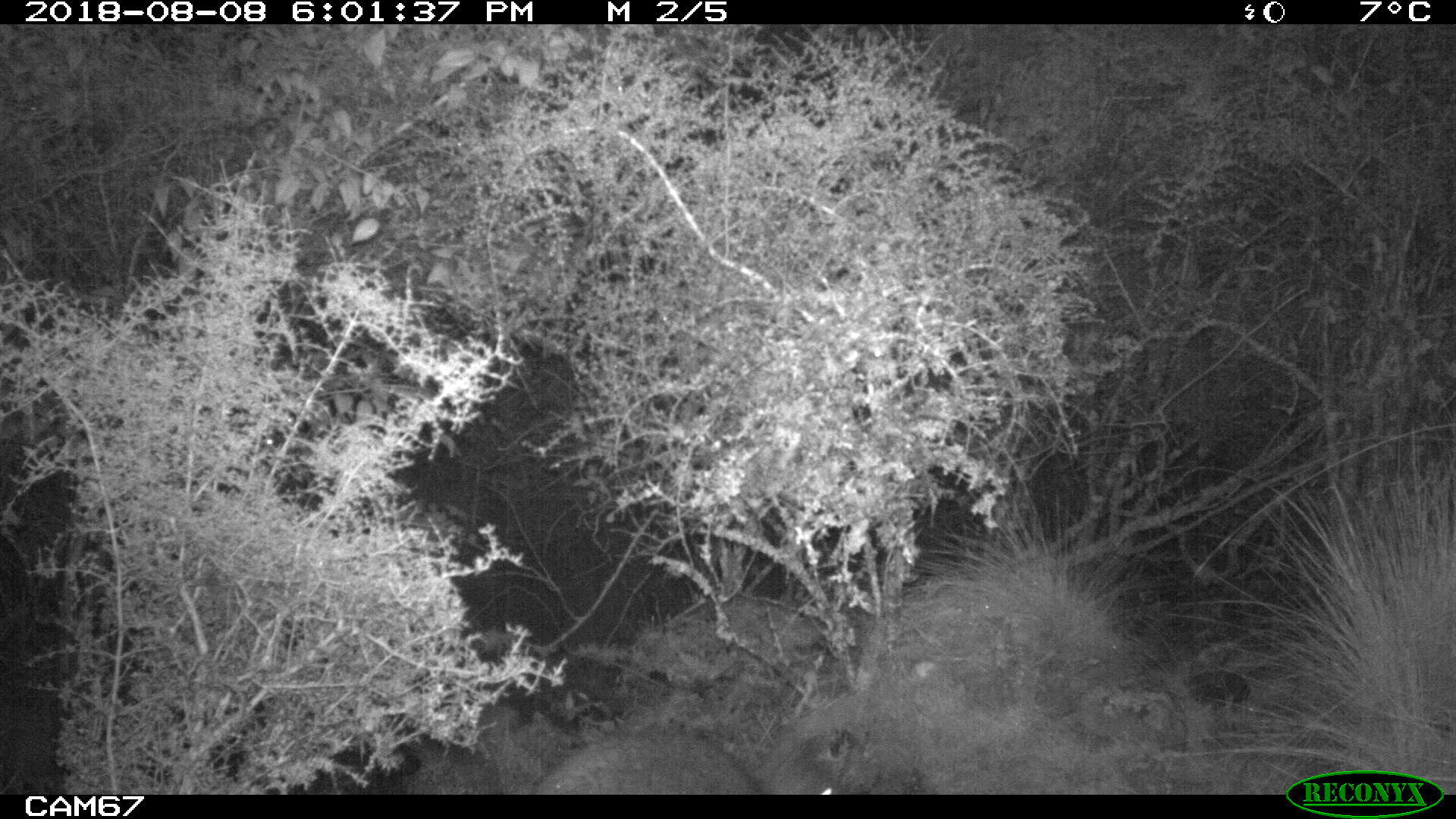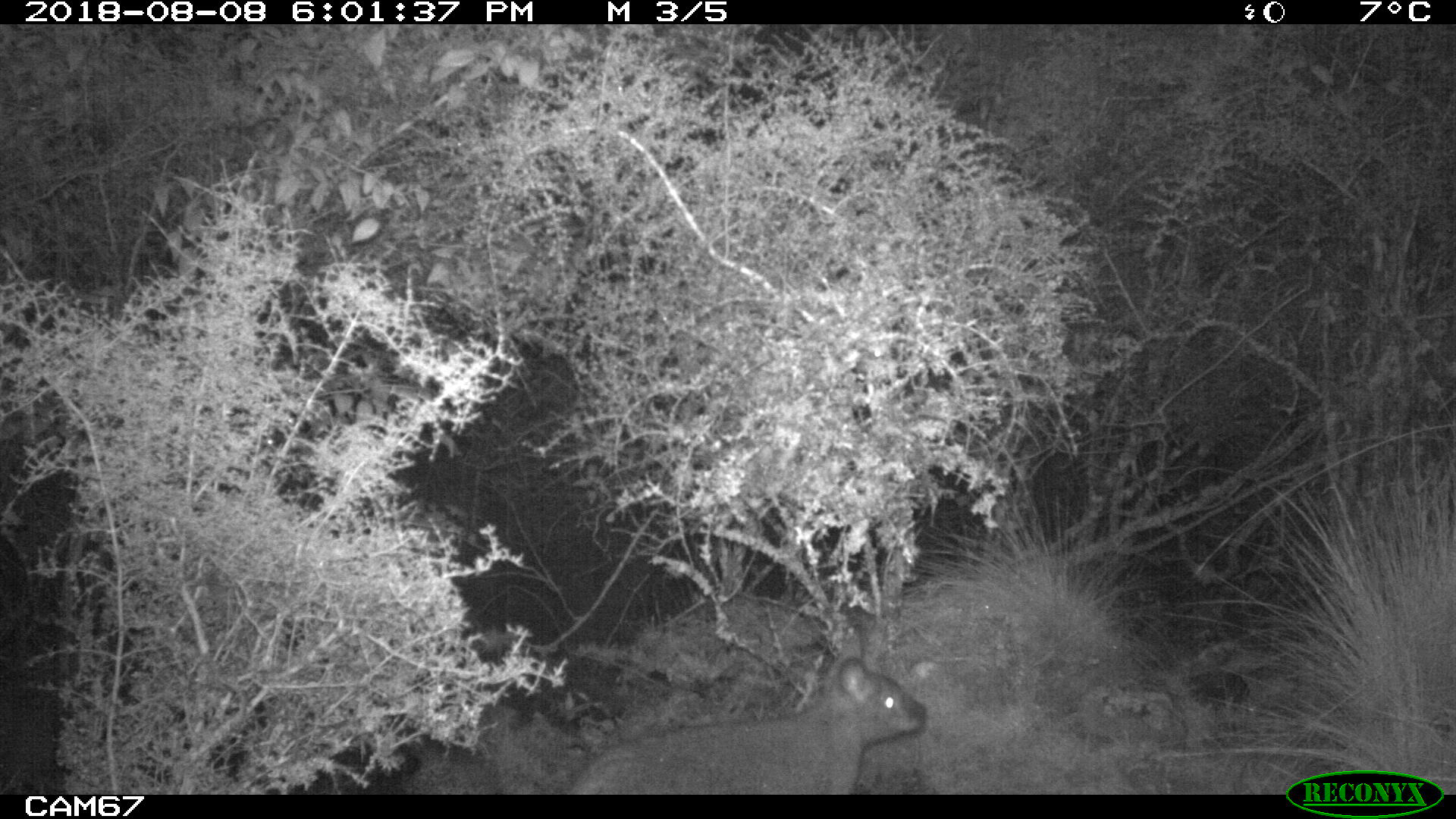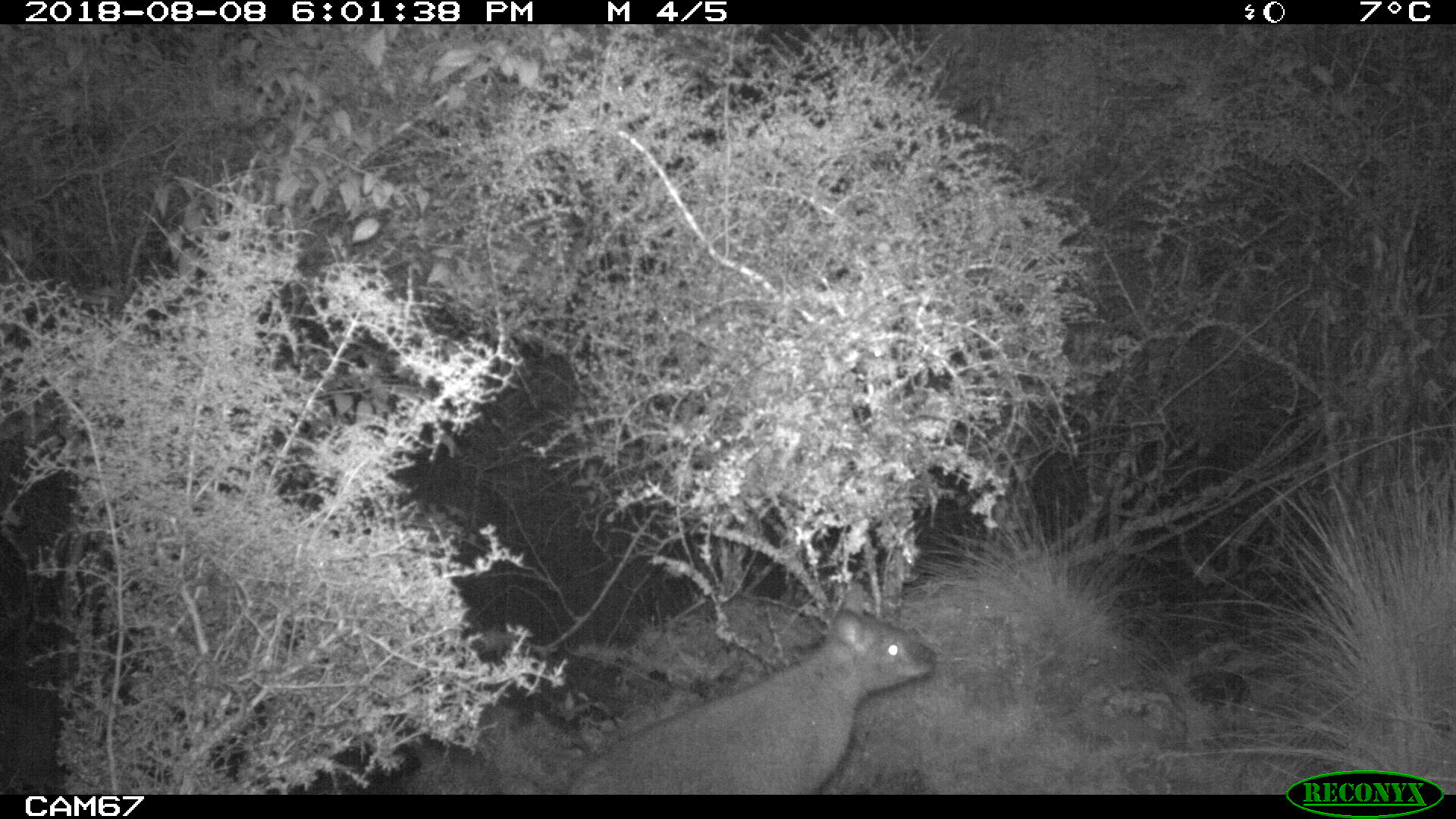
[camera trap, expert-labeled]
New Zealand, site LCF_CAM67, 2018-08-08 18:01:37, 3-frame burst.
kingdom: Animalia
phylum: Chordata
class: Mammalia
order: Diprotodontia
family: Macropodidae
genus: Notamacropus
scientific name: Notamacropus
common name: wallaby